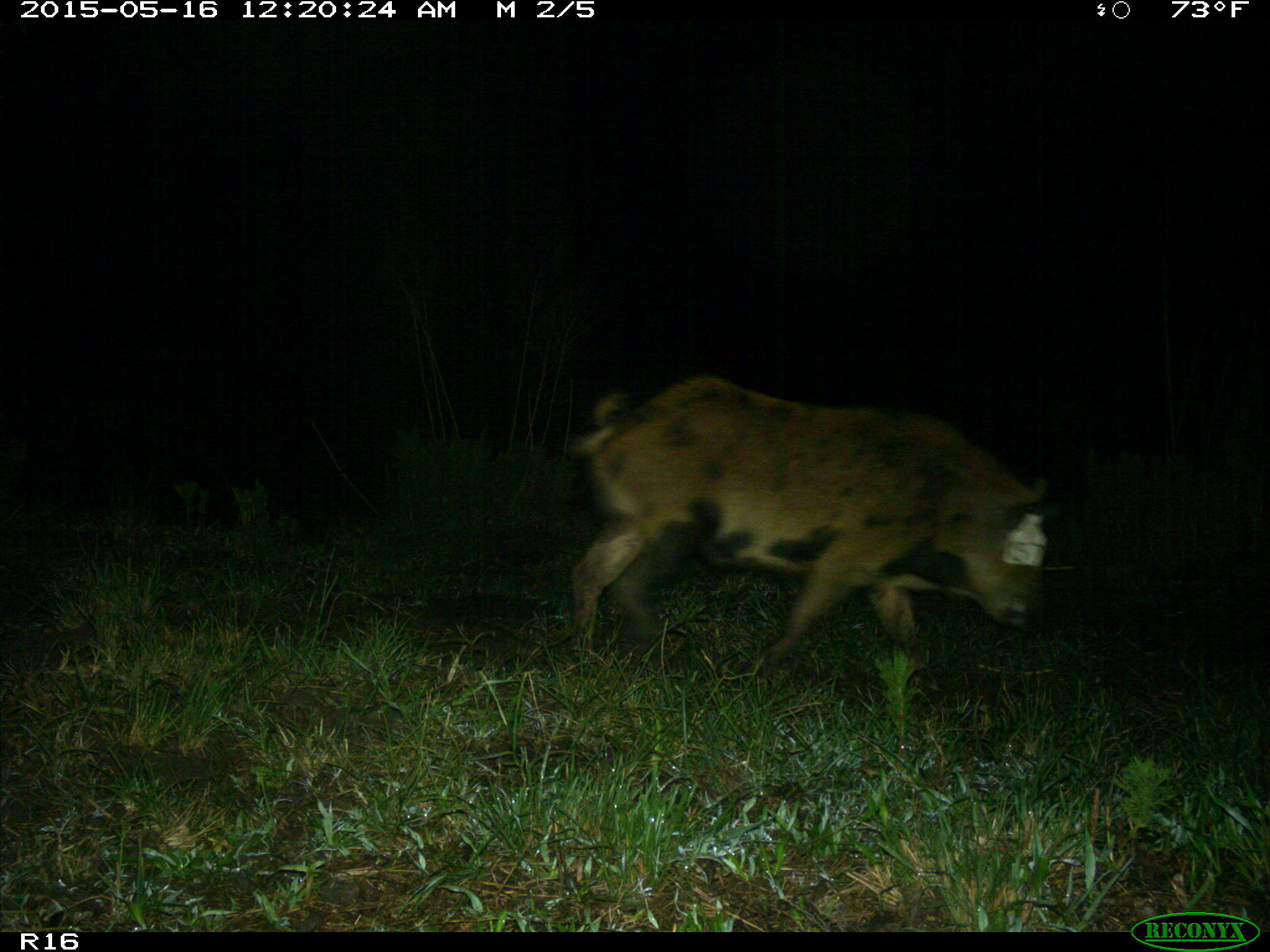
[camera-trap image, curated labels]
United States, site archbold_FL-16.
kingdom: Animalia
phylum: Chordata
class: Mammalia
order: Artiodactyla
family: Suidae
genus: Sus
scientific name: Sus scrofa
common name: wild boar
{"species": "Sus scrofa (wild boar)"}